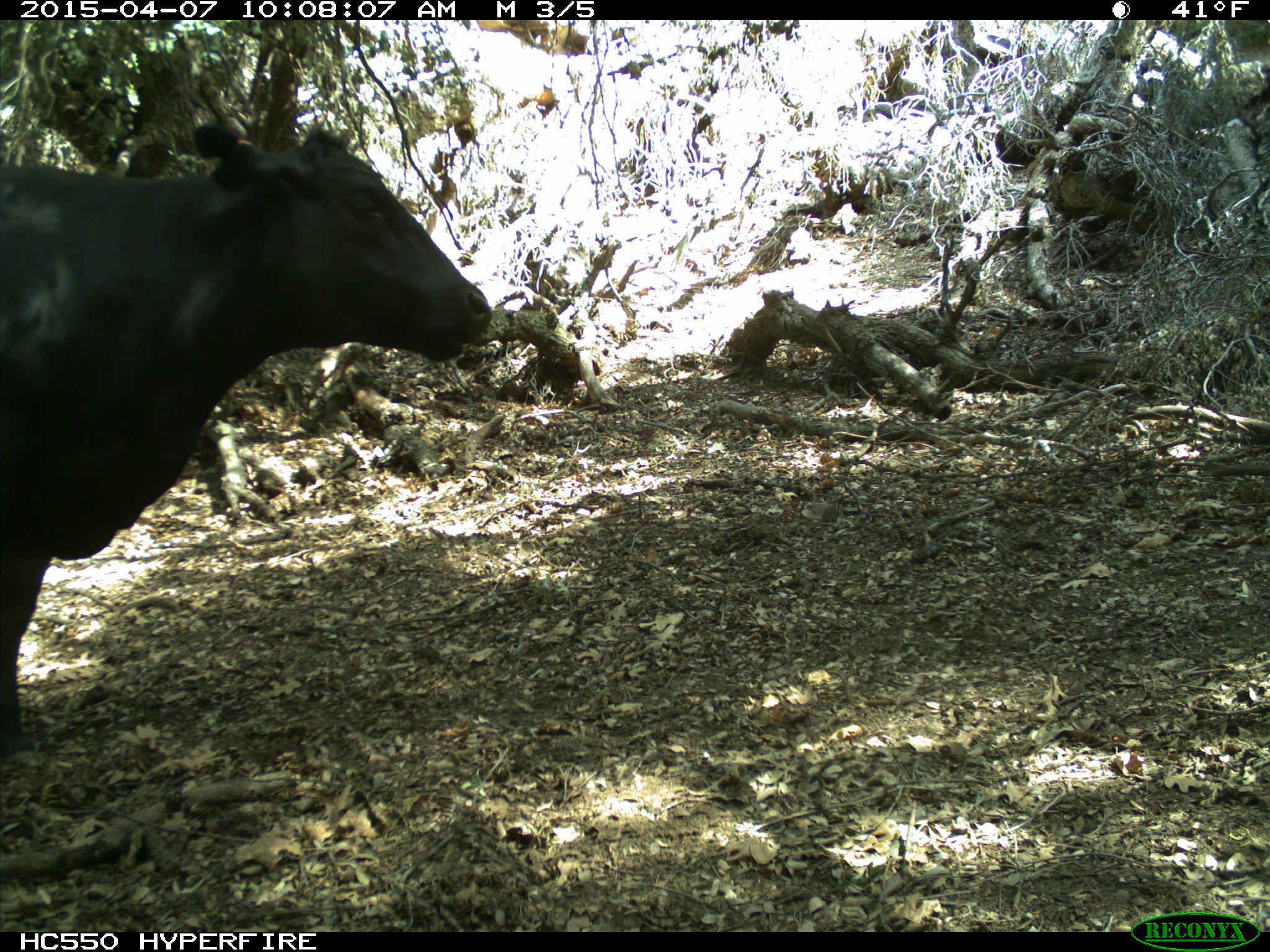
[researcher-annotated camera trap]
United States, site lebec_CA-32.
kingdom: Animalia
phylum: Chordata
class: Mammalia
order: Artiodactyla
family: Bovidae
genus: Bos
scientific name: Bos taurus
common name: domestic cow